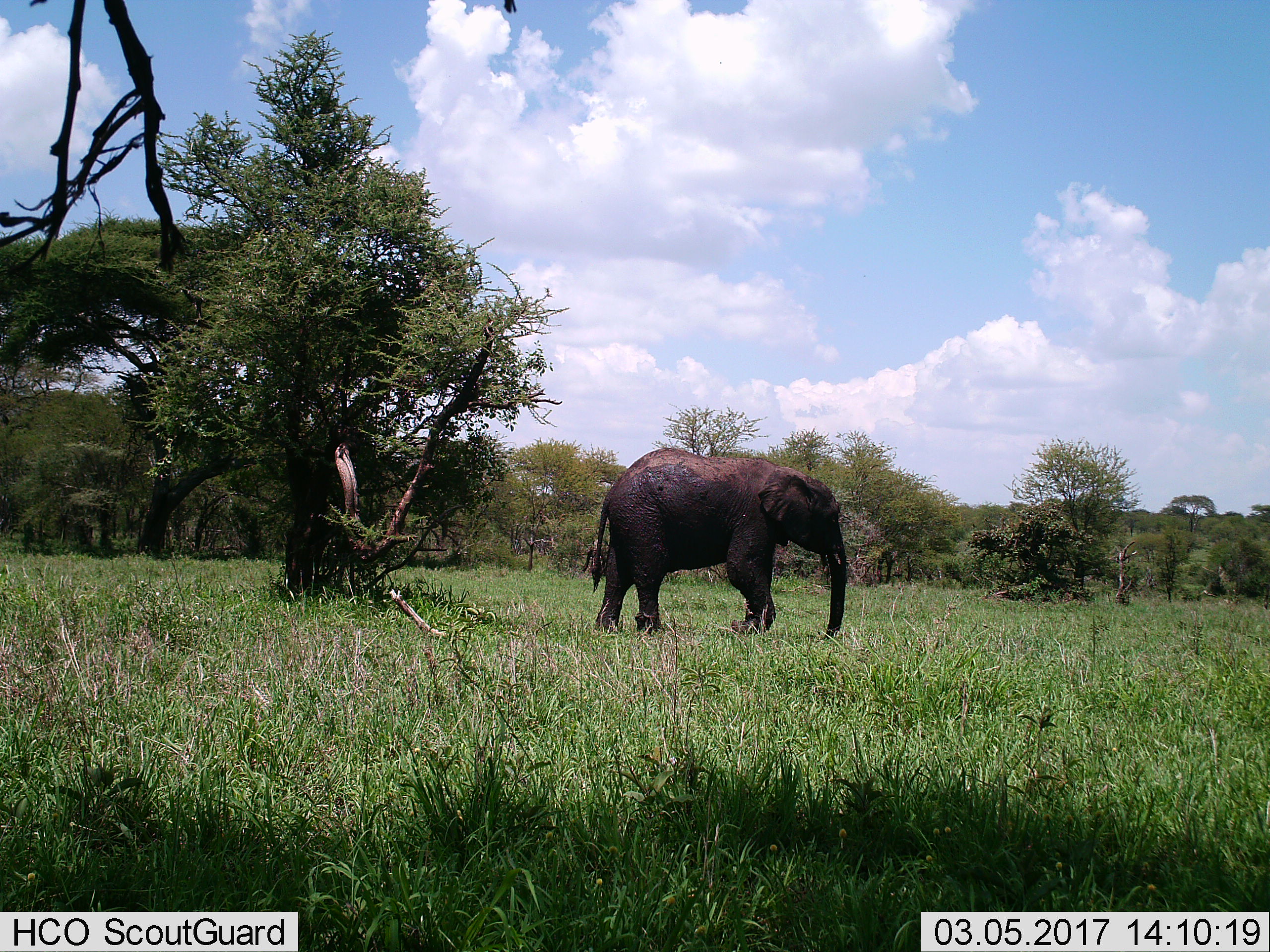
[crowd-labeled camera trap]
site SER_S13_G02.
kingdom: Animalia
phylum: Chordata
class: Mammalia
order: Proboscidea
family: Elephantidae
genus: Loxodonta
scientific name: Loxodonta africana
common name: african bush elephant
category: elephant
Elephant (african bush elephant) (Loxodonta africana), count 1. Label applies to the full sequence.